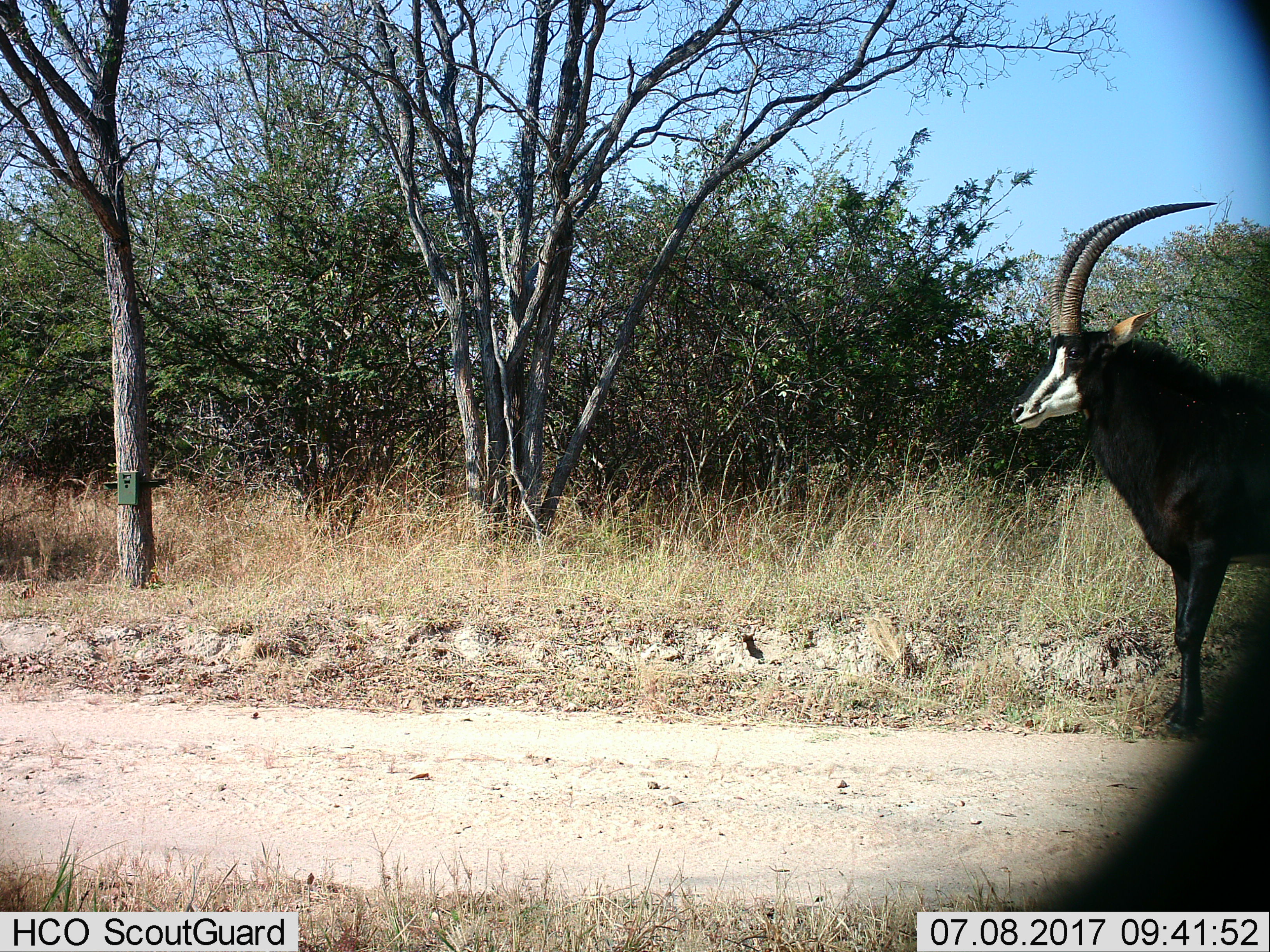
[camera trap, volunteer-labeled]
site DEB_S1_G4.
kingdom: Animalia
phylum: Chordata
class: Mammalia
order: Artiodactyla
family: Bovidae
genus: Hippotragus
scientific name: Hippotragus niger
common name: sable antelope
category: sable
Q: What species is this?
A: Sable (sable antelope) (Hippotragus niger).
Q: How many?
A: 1.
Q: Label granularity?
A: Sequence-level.